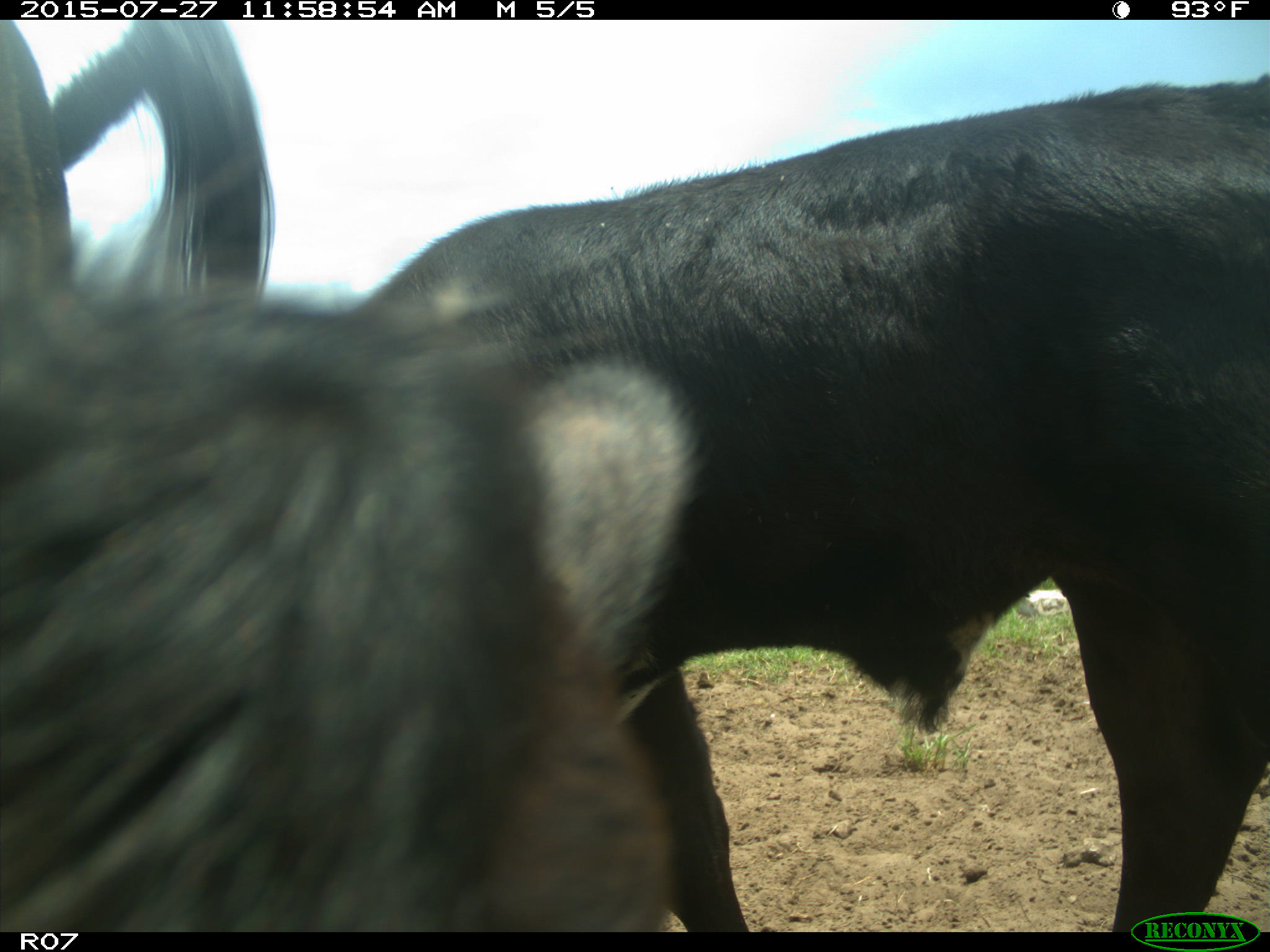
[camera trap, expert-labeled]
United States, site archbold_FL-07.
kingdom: Animalia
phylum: Chordata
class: Mammalia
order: Artiodactyla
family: Bovidae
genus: Bos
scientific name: Bos taurus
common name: domestic cow